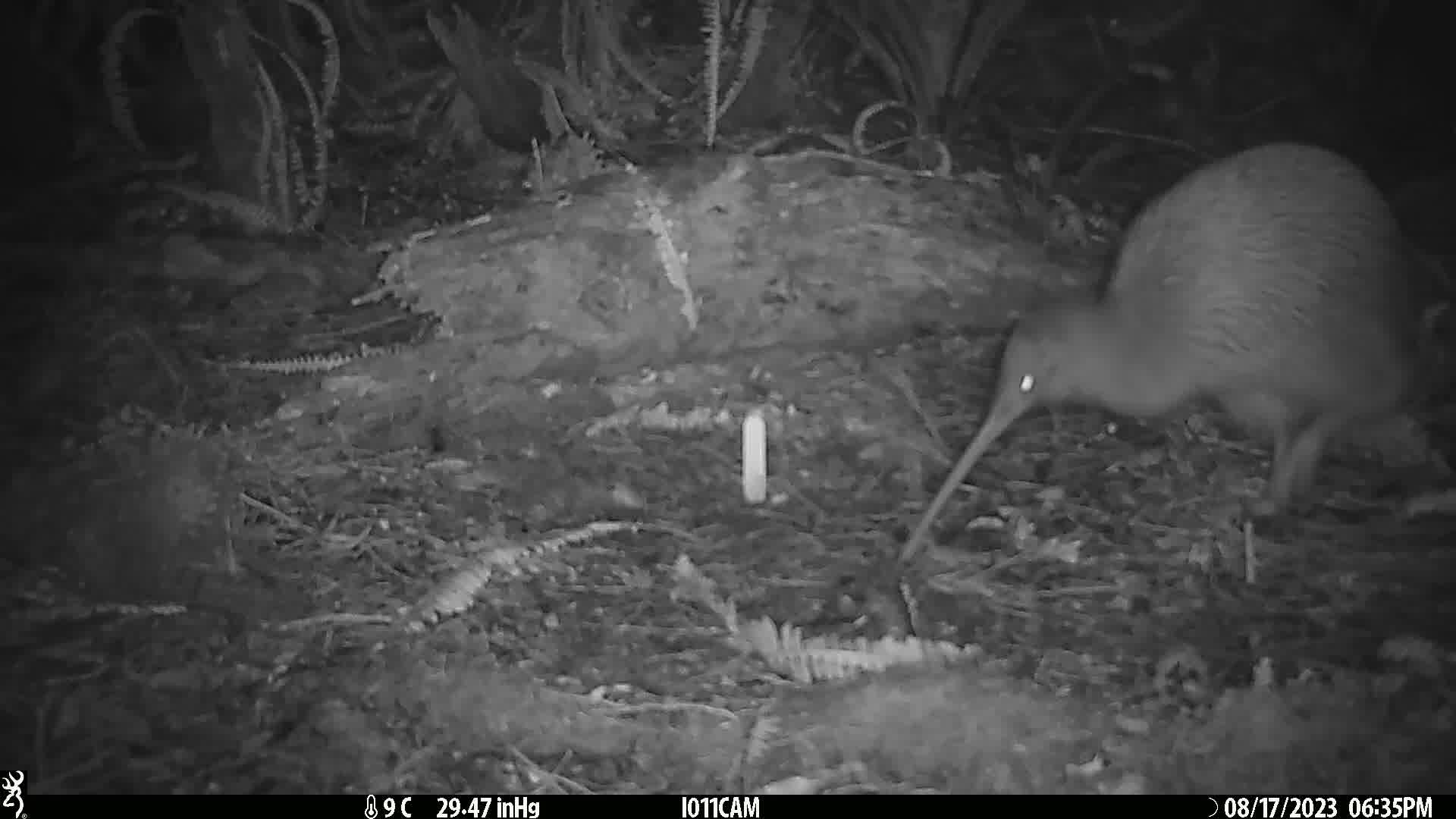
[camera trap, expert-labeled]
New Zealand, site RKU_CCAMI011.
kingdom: Animalia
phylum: Chordata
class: Aves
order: Apterygiformes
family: Apterygidae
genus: Apteryx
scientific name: Apteryx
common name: kiwi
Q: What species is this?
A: Kiwi (Apteryx).